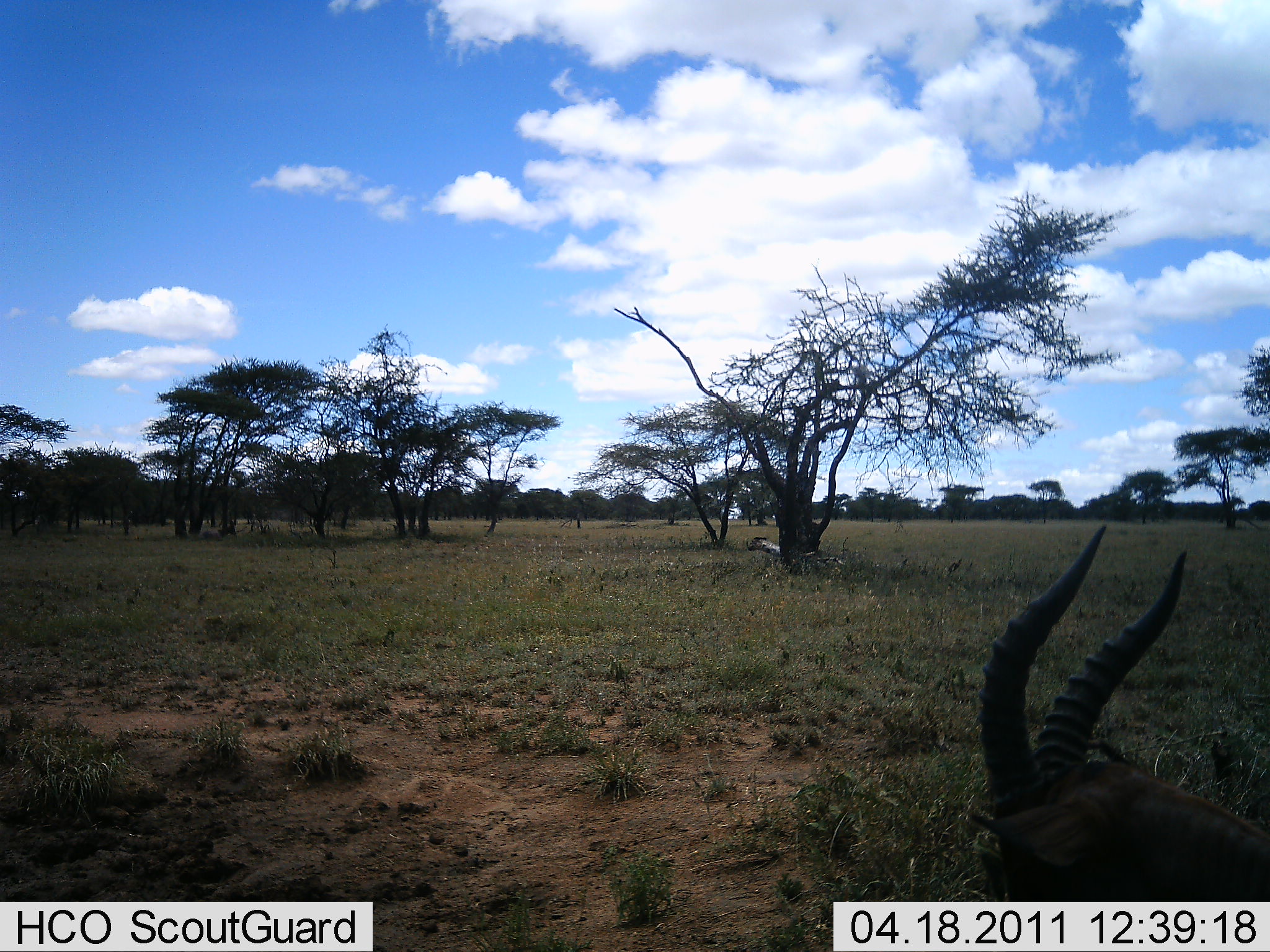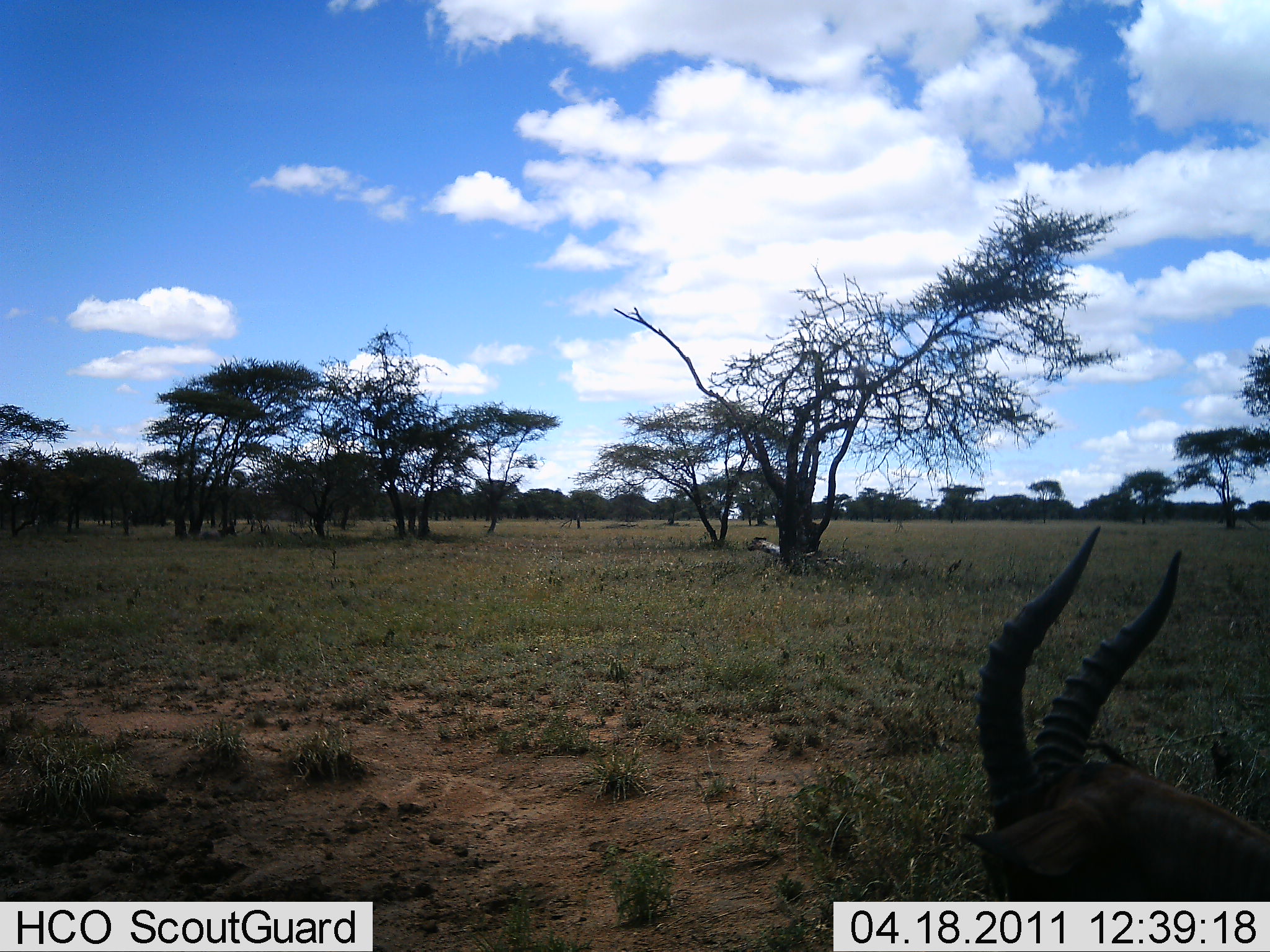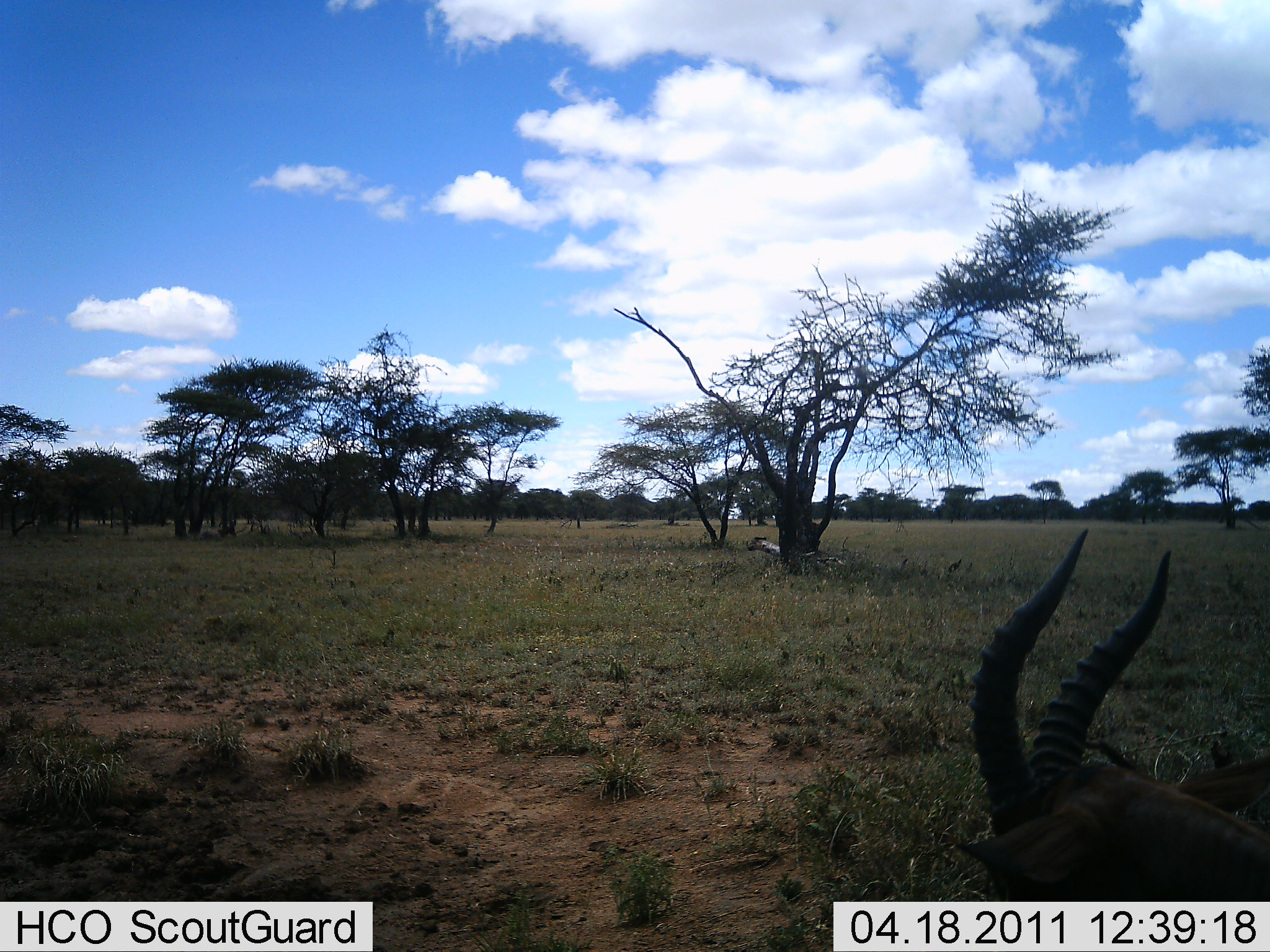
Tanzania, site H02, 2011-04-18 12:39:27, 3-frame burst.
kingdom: Animalia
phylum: Chordata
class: Mammalia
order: Artiodactyla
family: Bovidae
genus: Eudorcas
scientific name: Eudorcas thomsonii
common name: thomson's gazelle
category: gazellethomsons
Gazellethomsons (thomson's gazelle) (Eudorcas thomsonii), count 1. Behavior (volunteer vote fractions): standing 40%, resting 50%, moving 0%, interacting 0%. Young present (vote fraction): 0%. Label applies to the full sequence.